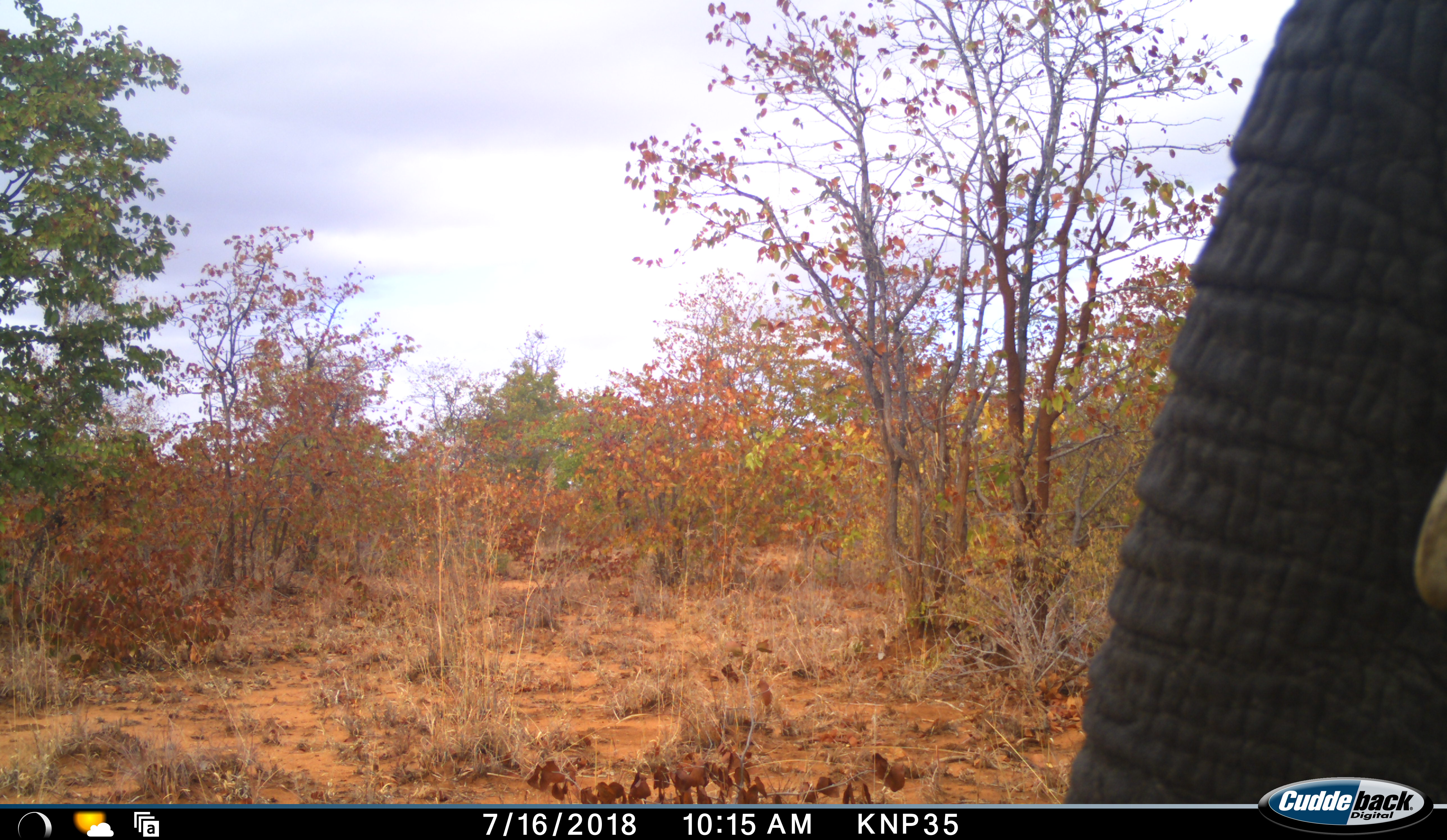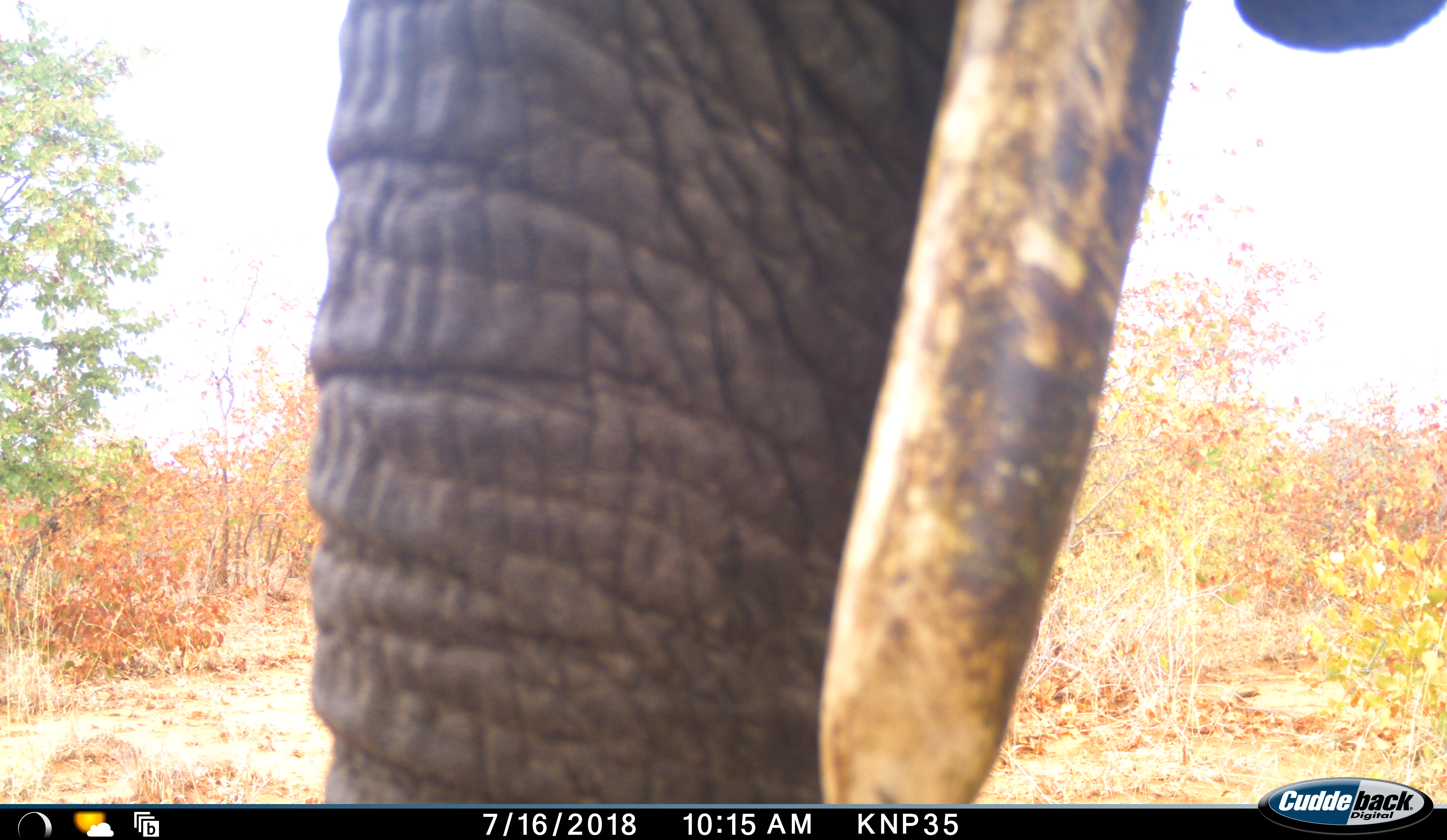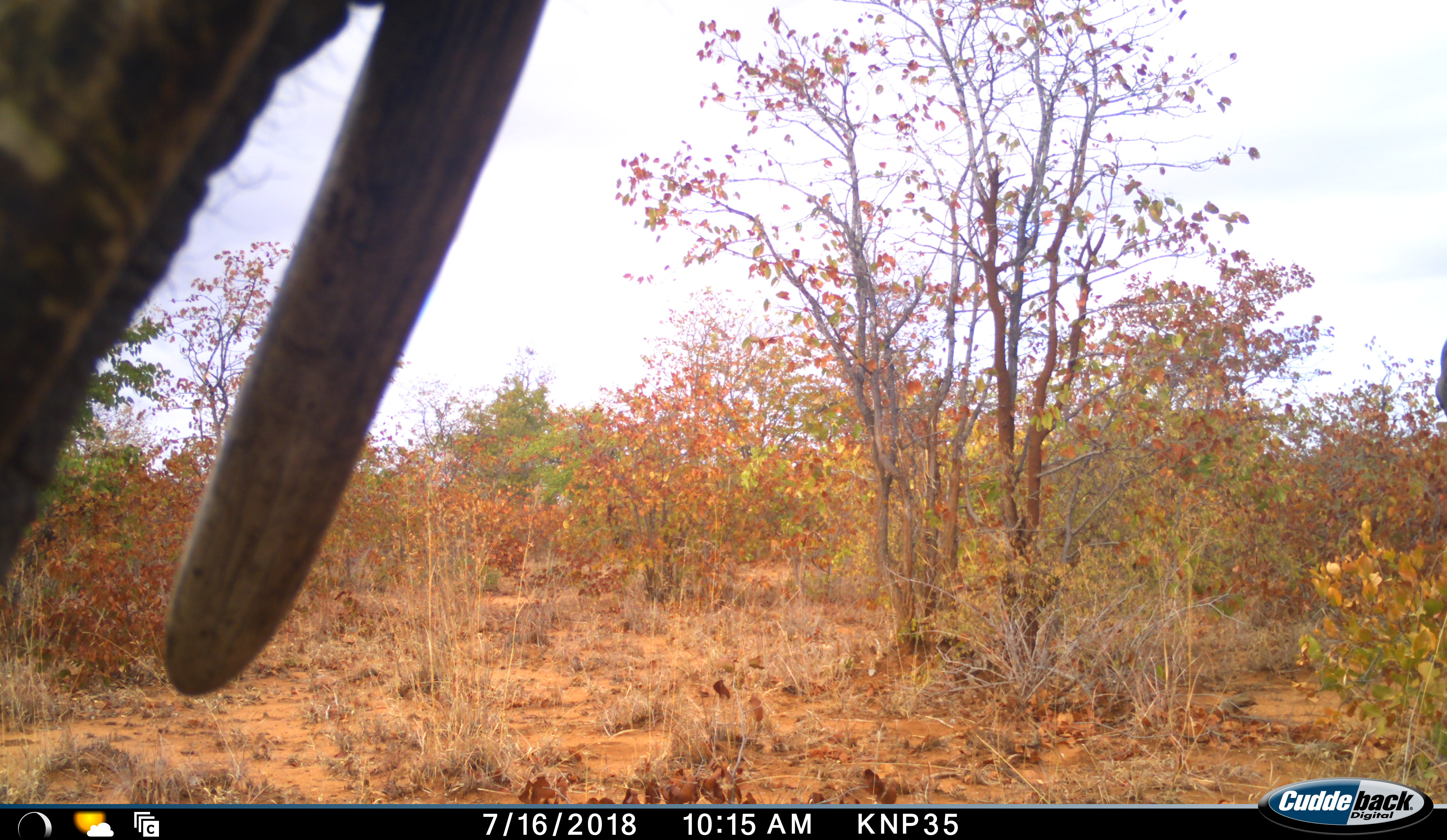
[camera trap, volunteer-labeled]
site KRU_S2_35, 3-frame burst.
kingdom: Animalia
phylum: Chordata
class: Mammalia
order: Proboscidea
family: Elephantidae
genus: Loxodonta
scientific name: Loxodonta africana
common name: african bush elephant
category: elephant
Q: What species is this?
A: Elephant (african bush elephant) (Loxodonta africana).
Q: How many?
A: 1.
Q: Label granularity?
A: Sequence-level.